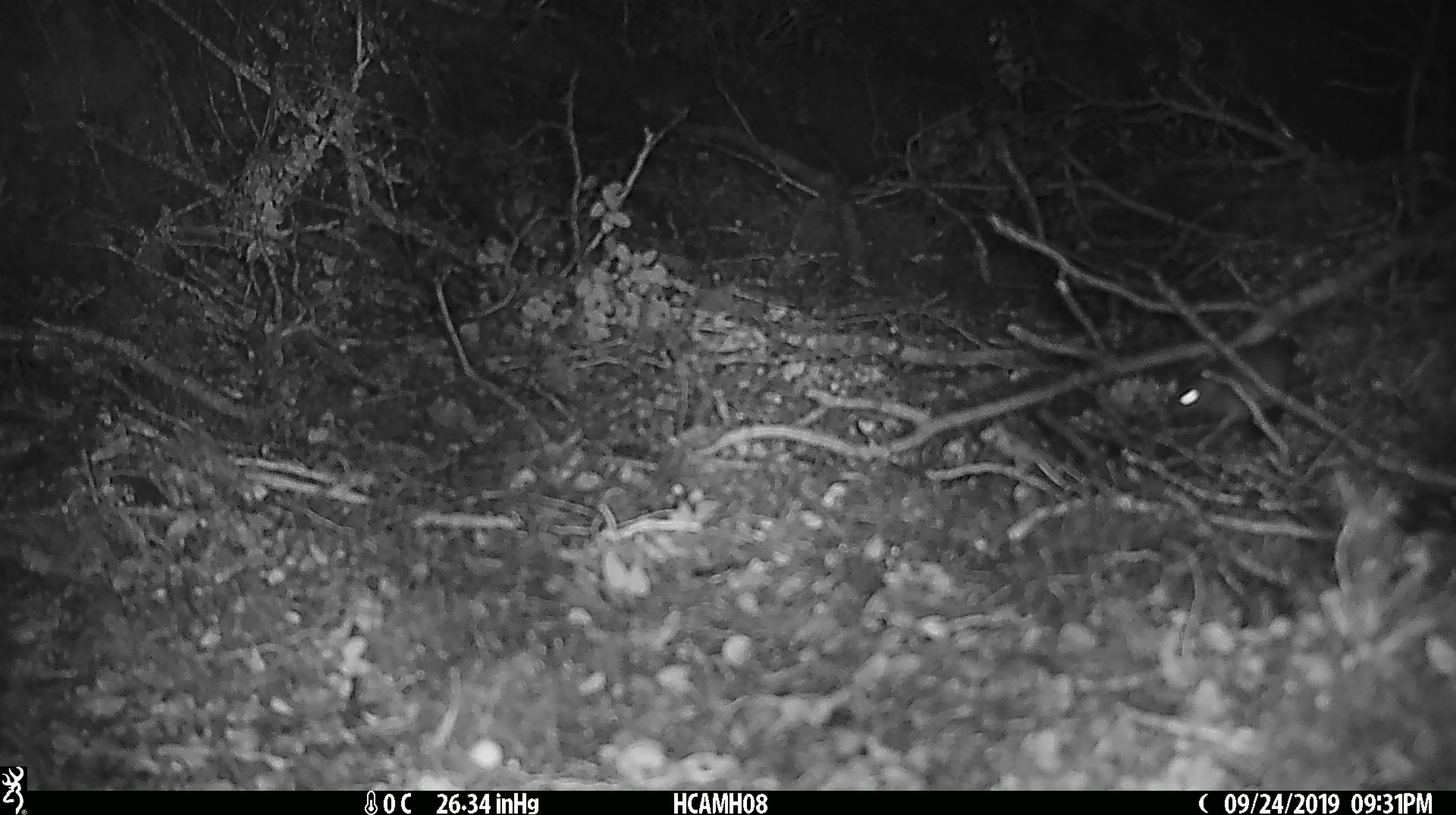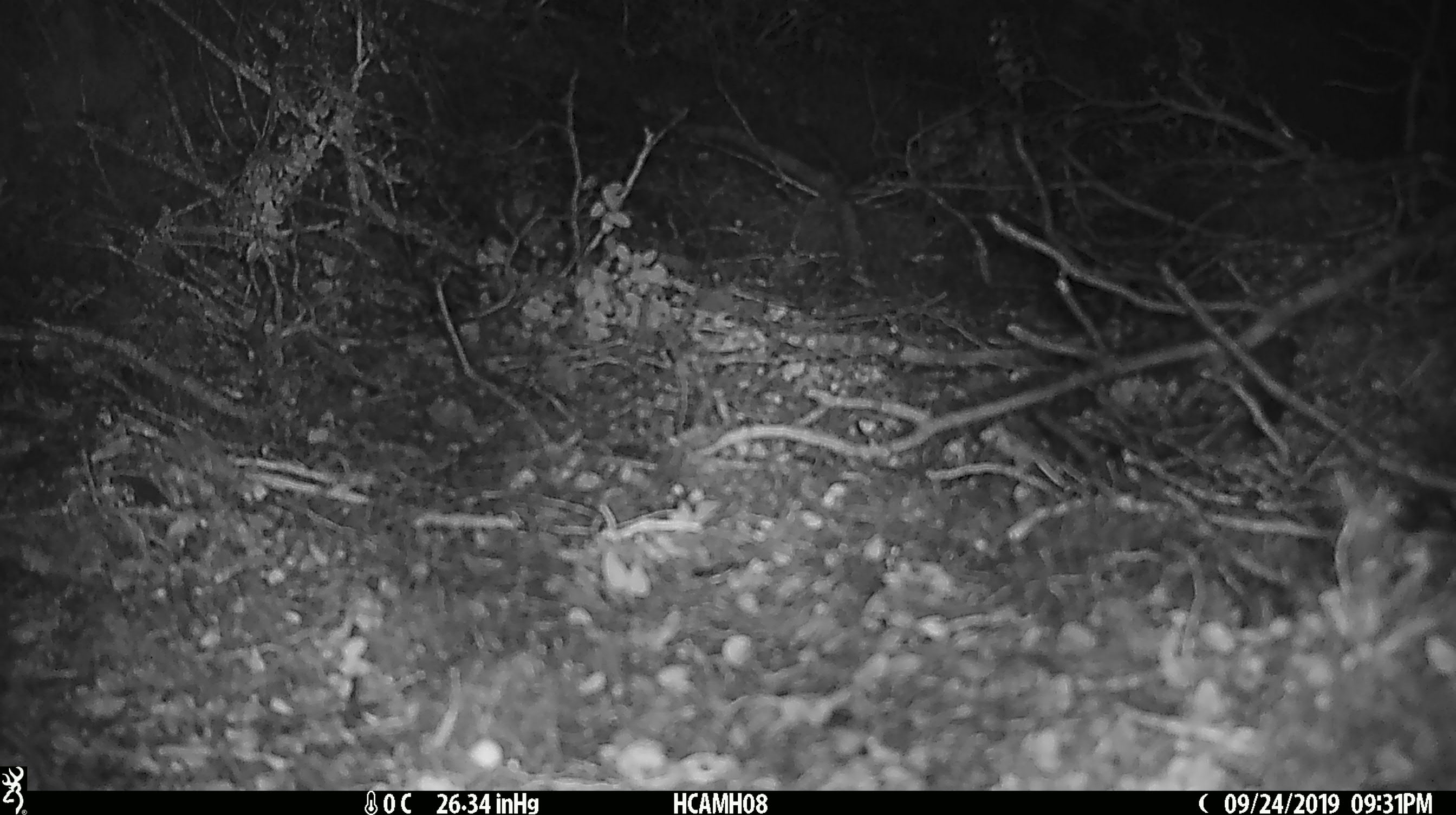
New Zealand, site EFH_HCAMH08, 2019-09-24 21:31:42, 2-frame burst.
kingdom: Animalia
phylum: Chordata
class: Mammalia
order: Rodentia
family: Muridae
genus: Mus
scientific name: Mus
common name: mouse